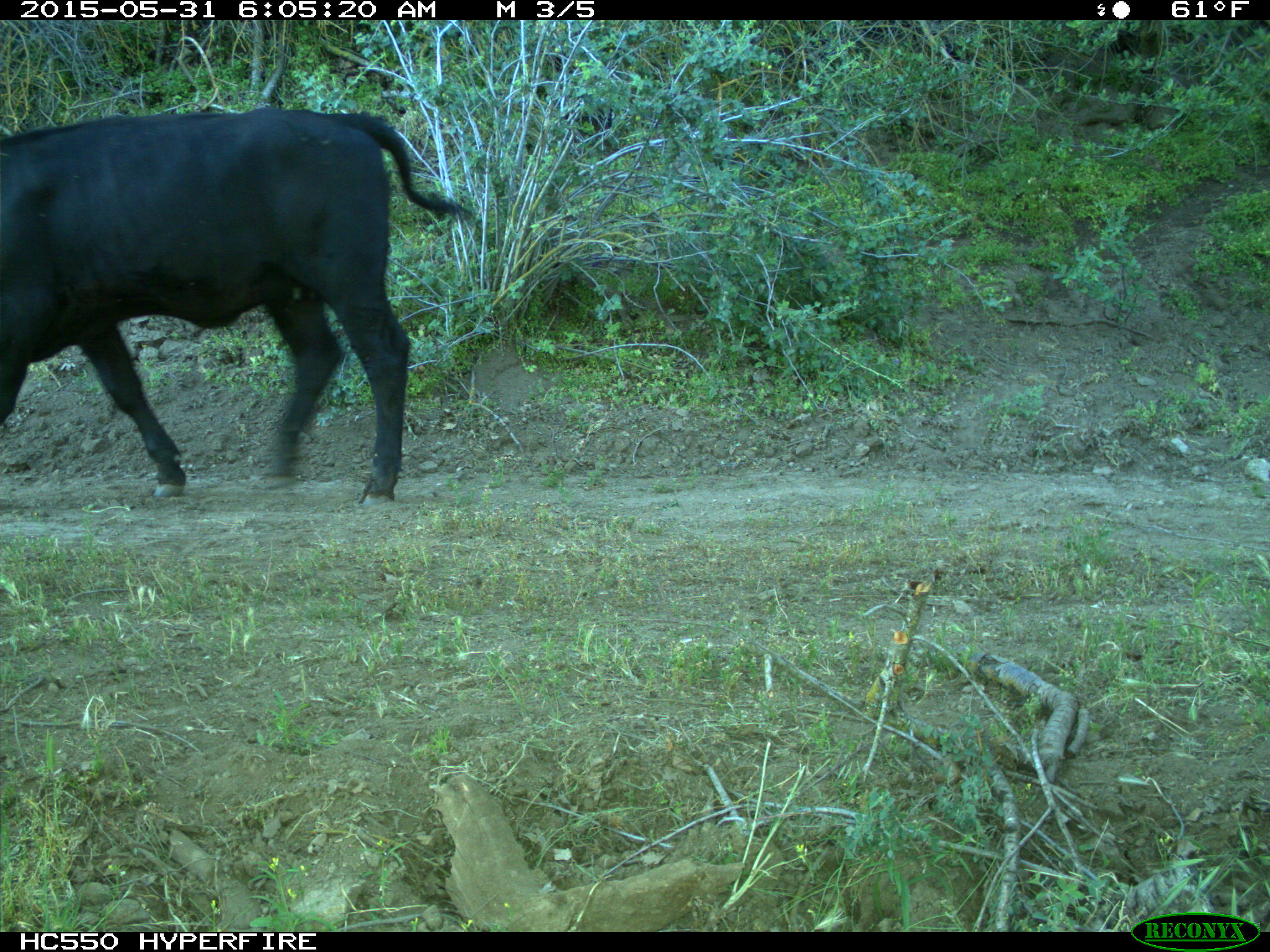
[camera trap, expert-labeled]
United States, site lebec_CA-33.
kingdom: Animalia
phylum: Chordata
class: Mammalia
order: Artiodactyla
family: Bovidae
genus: Bos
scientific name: Bos taurus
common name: domestic cow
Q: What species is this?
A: Bos taurus (domestic cow).